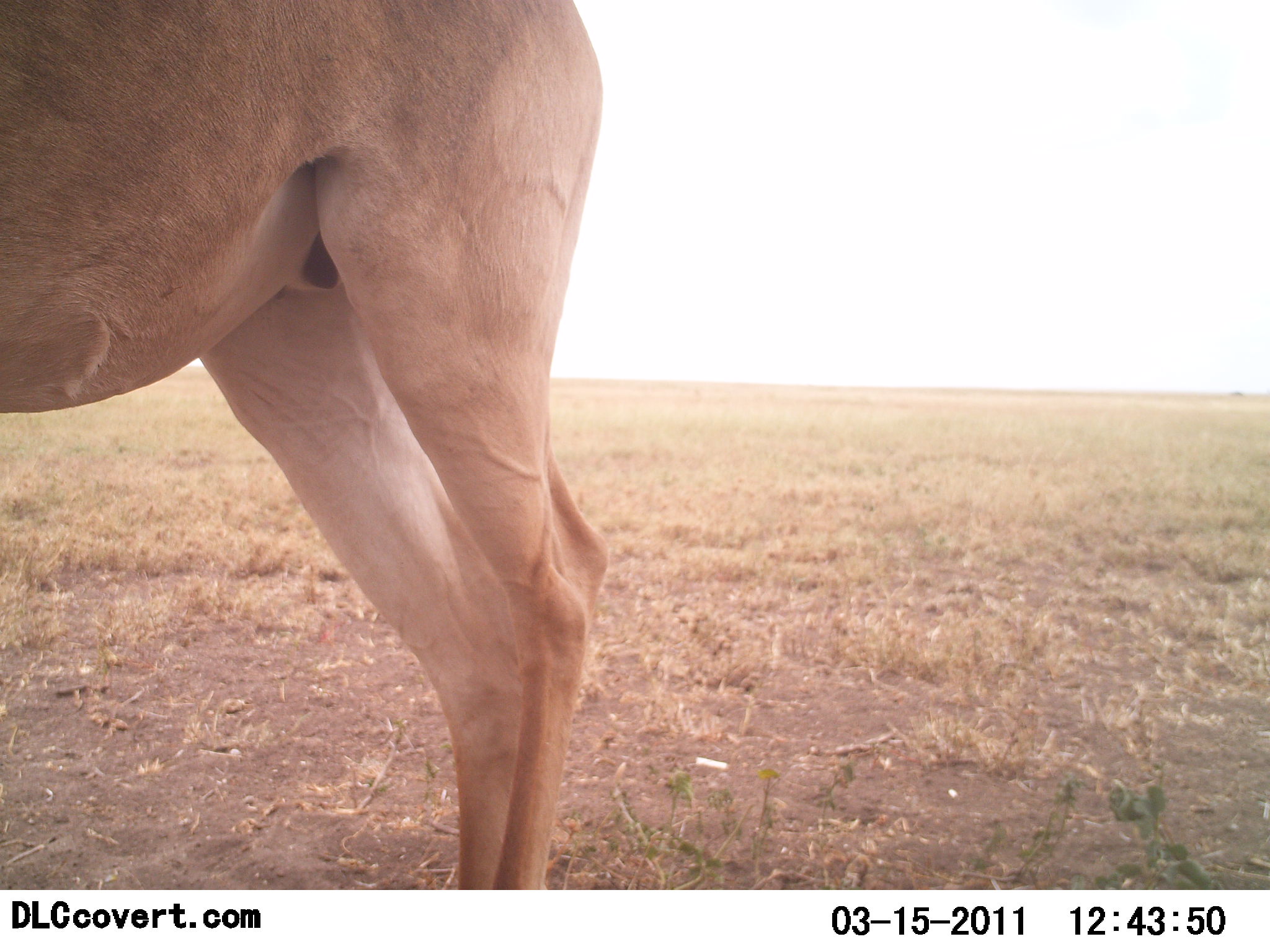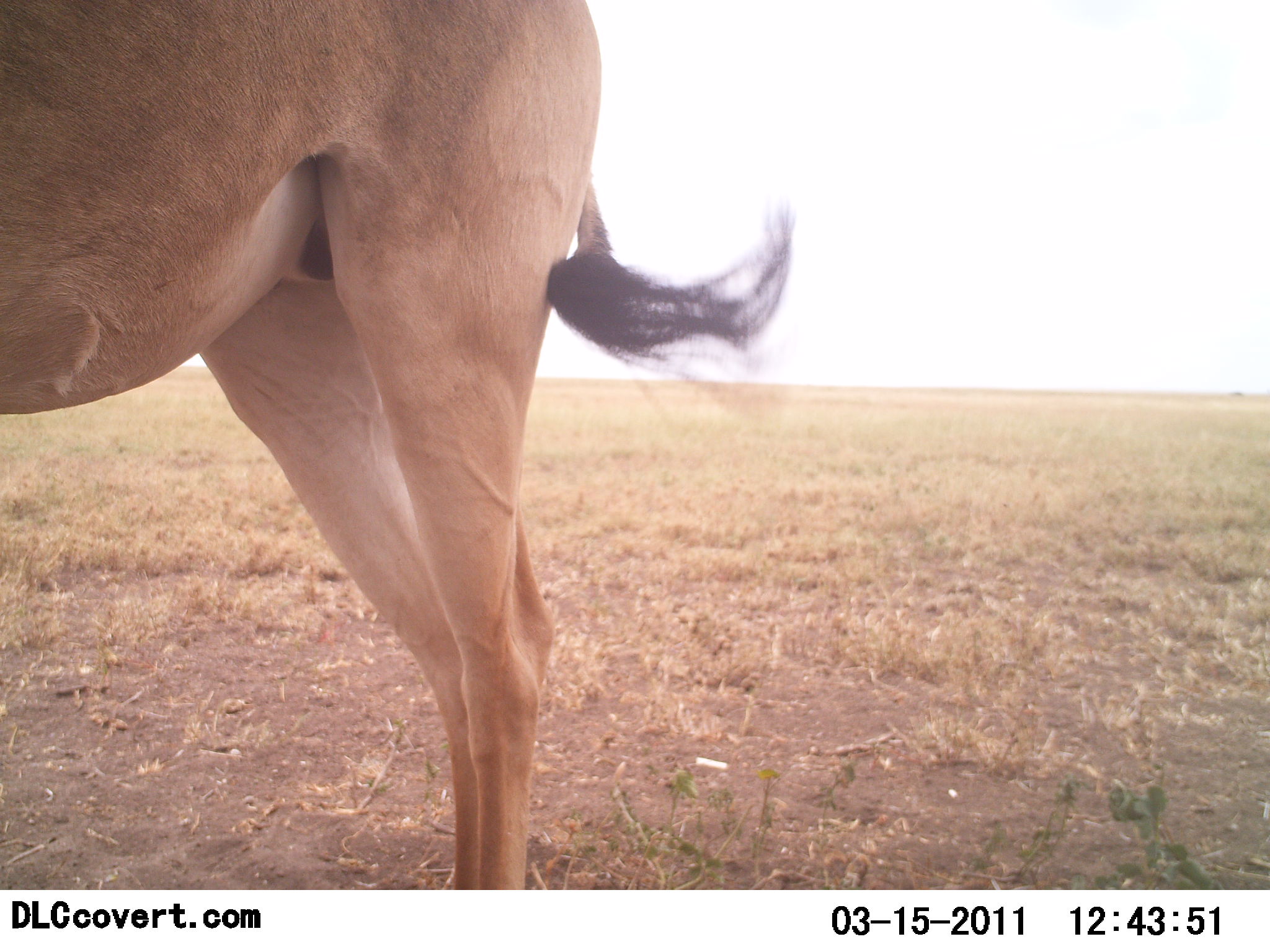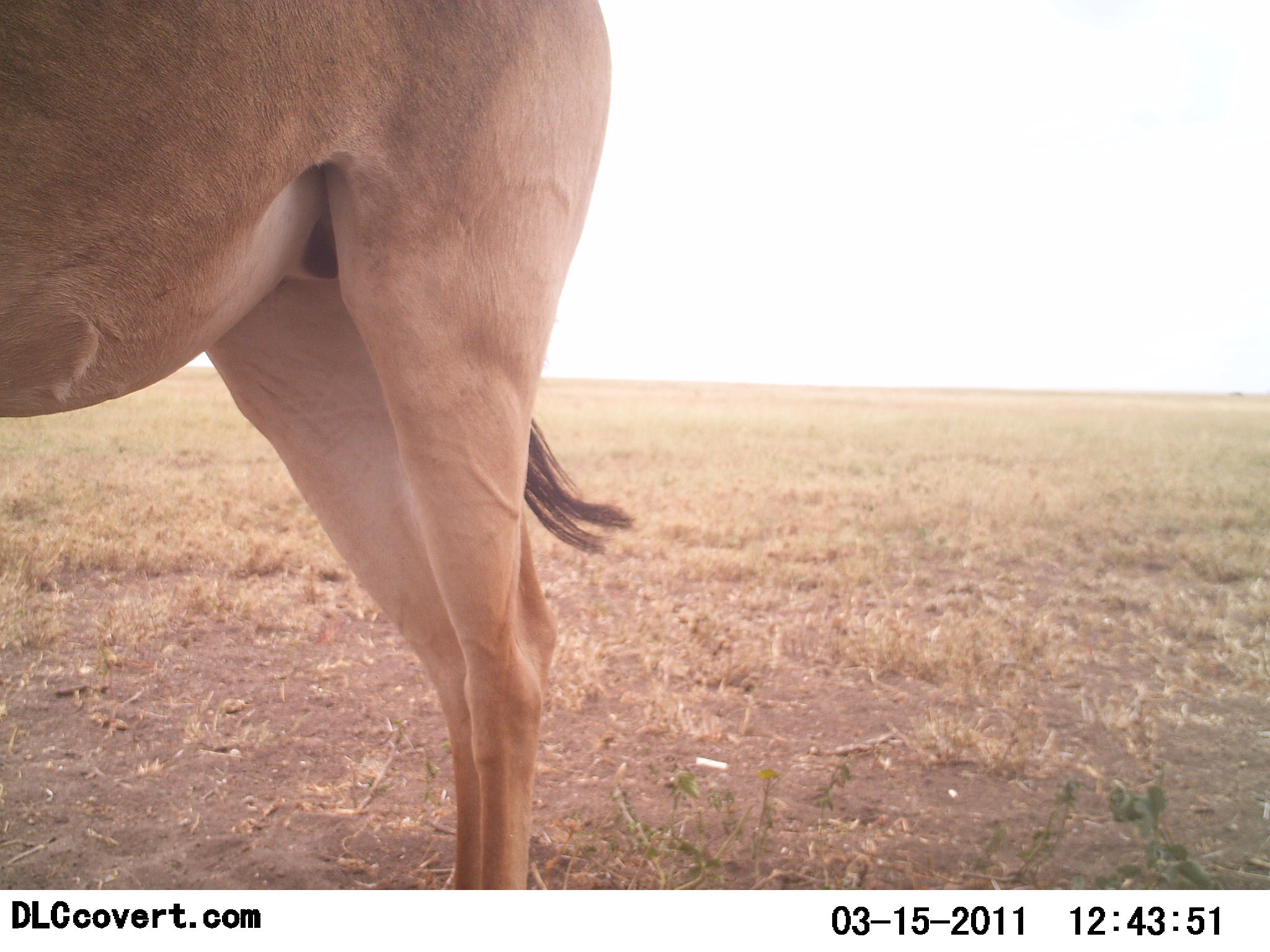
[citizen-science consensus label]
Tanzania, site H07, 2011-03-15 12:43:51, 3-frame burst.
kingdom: Animalia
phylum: Chordata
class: Mammalia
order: Artiodactyla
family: Bovidae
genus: Alcelaphus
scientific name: Alcelaphus buselaphus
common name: hartebeest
Hartebeest (Alcelaphus buselaphus), count 1. Behavior (volunteer vote fractions): standing 100%, resting 0%, moving 0%, interacting 0%. Young present (vote fraction): 0%. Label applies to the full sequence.